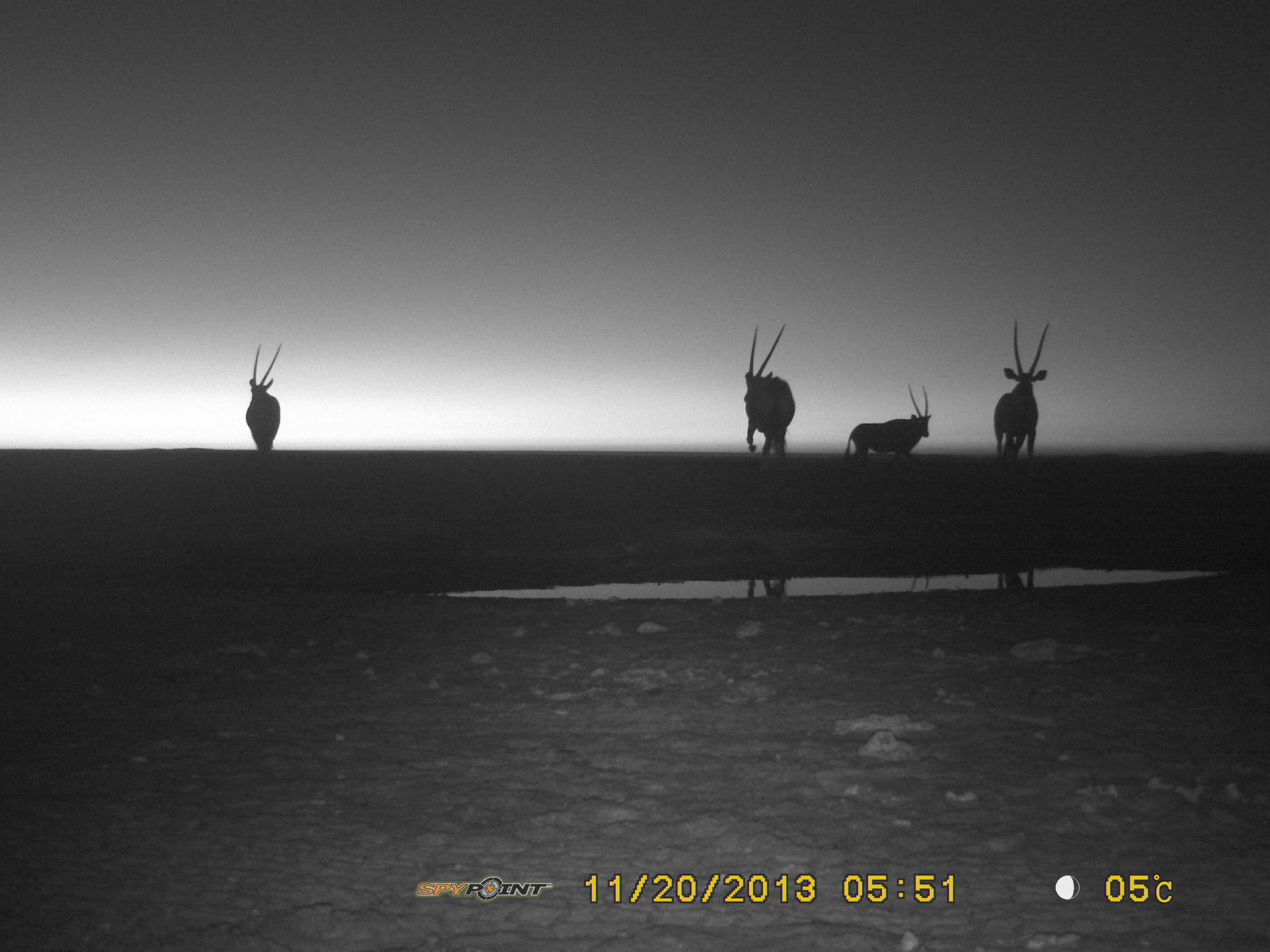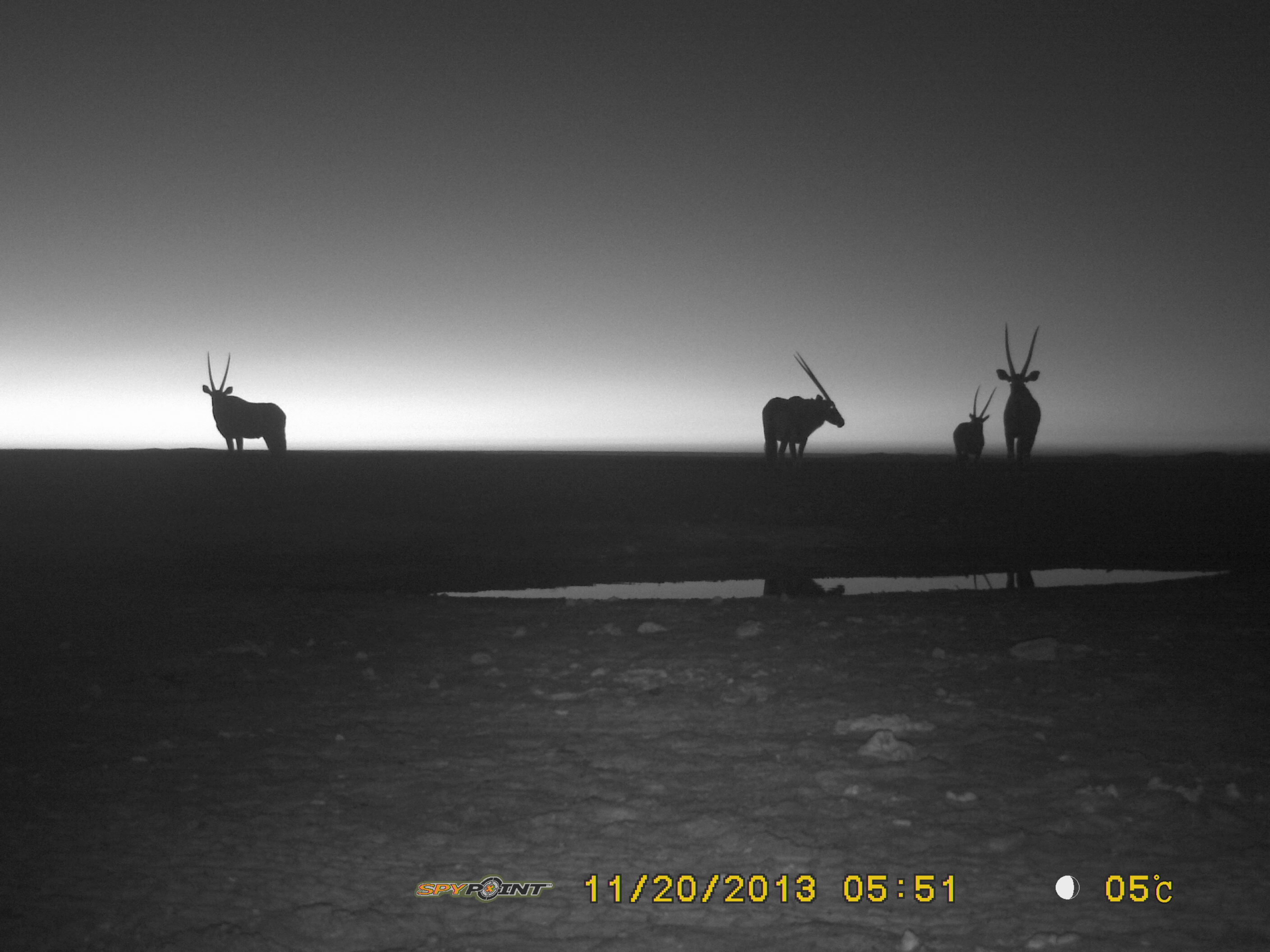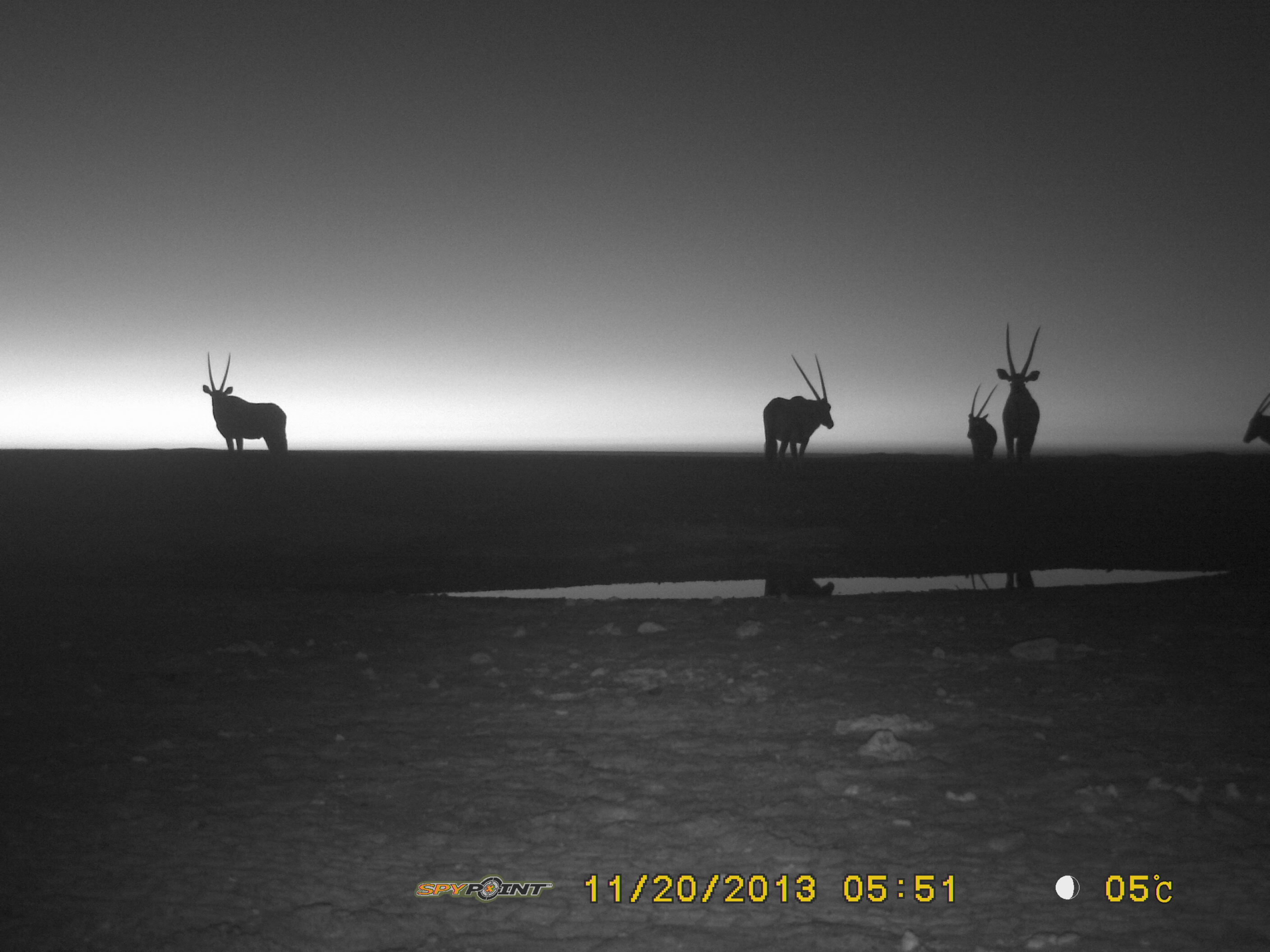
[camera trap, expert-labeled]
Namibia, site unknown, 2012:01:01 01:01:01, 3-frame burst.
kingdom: Animalia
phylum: Chordata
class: Mammalia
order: Artiodactyla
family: Bovidae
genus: Oryx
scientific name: Oryx gazella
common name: gemsbok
Oryx gazella (gemsbok).